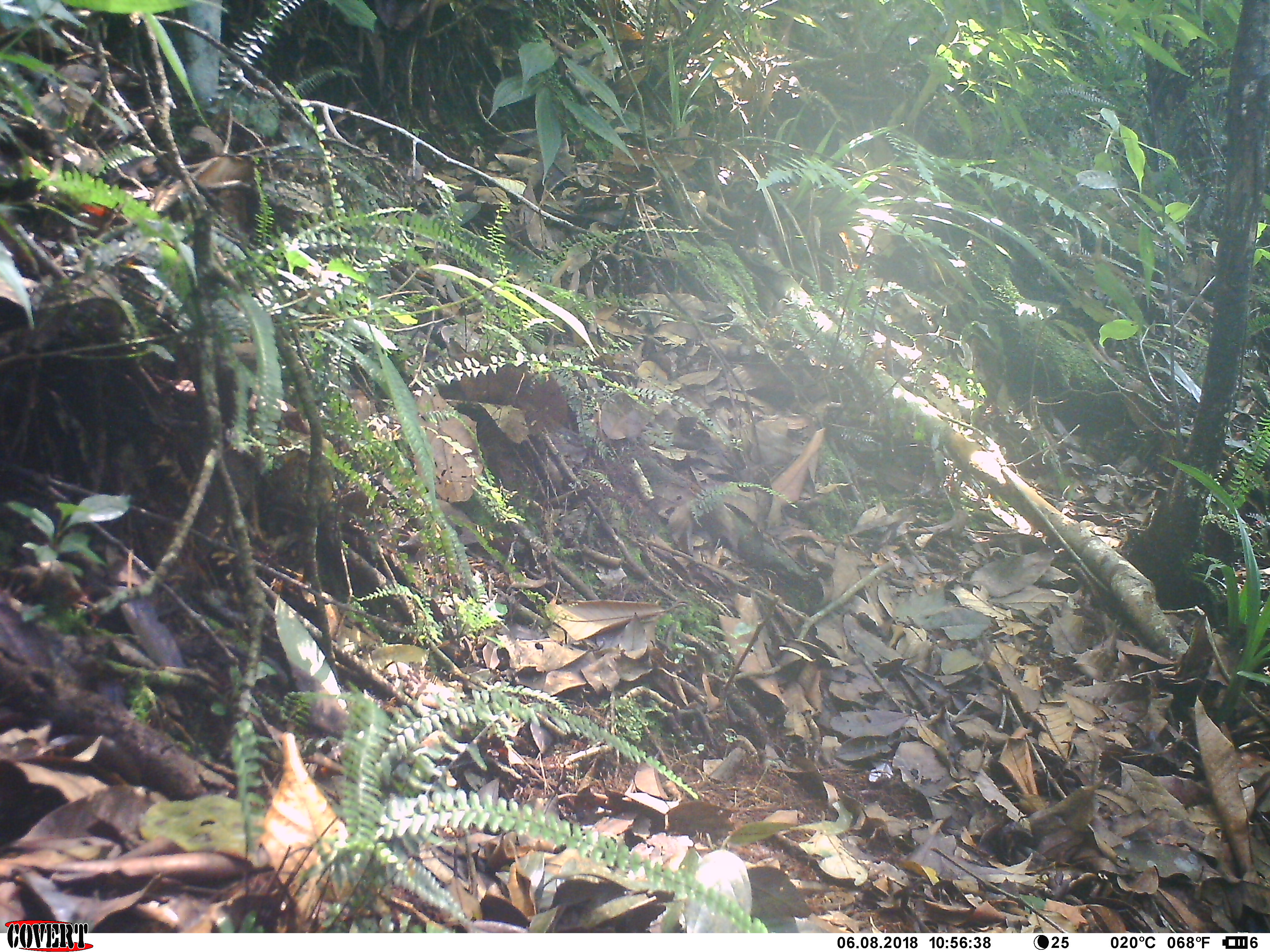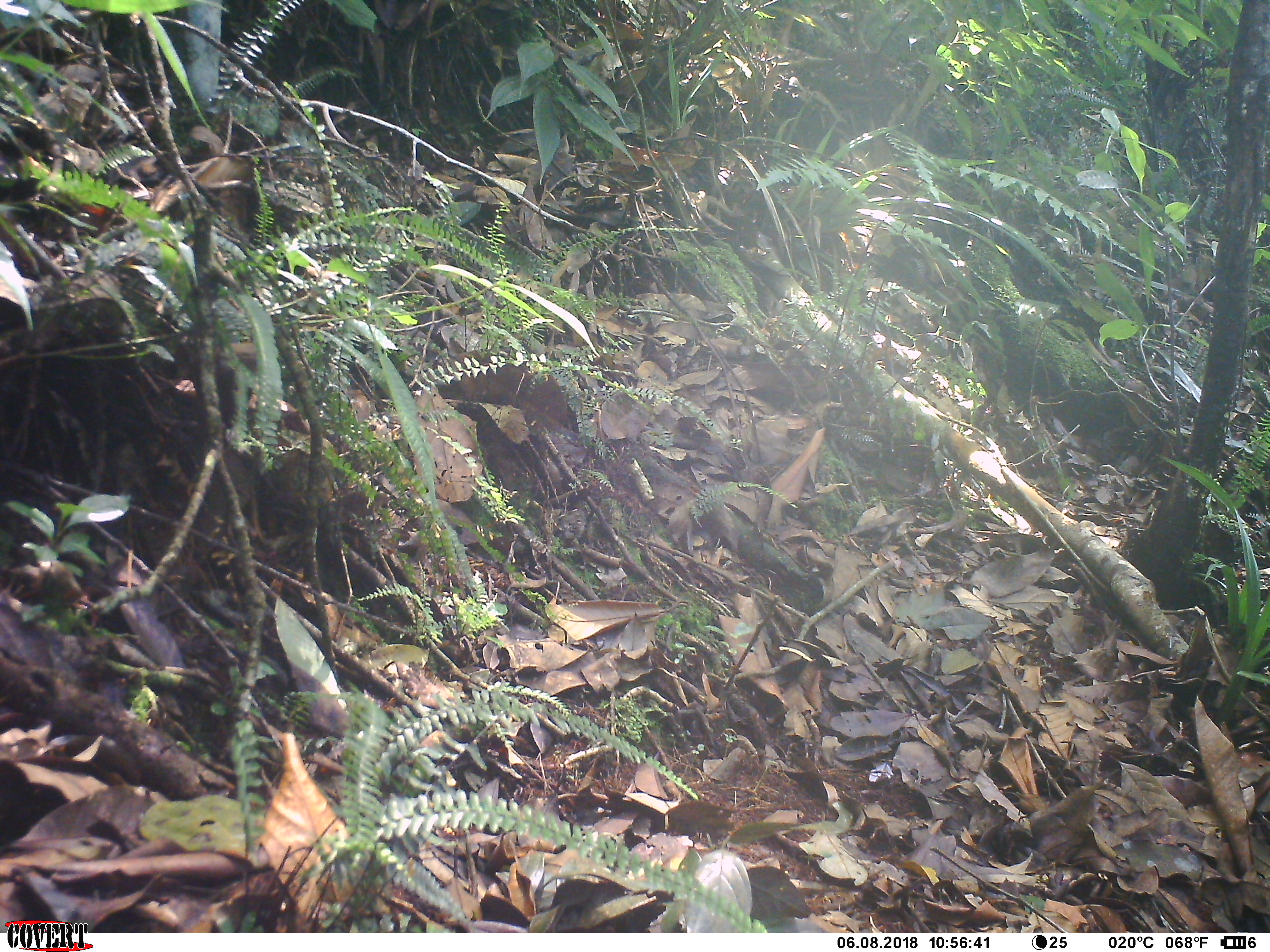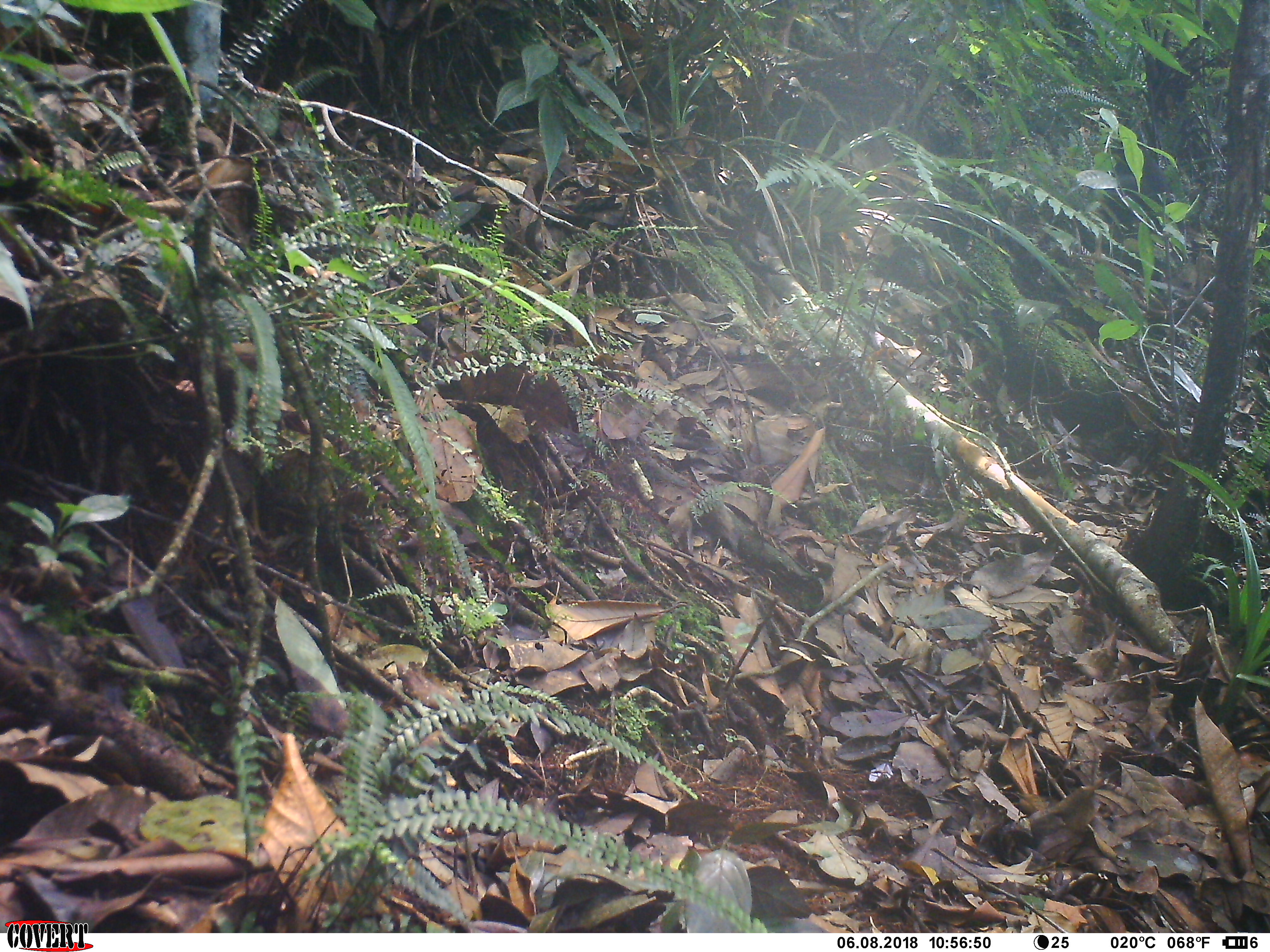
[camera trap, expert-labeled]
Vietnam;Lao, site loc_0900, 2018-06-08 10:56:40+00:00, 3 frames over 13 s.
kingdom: Animalia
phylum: Chordata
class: Mammalia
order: Rodentia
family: Sciuridae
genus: Ratufa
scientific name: Ratufa bicolor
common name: black giant squirrel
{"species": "black giant squirrel (Ratufa bicolor)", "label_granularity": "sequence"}